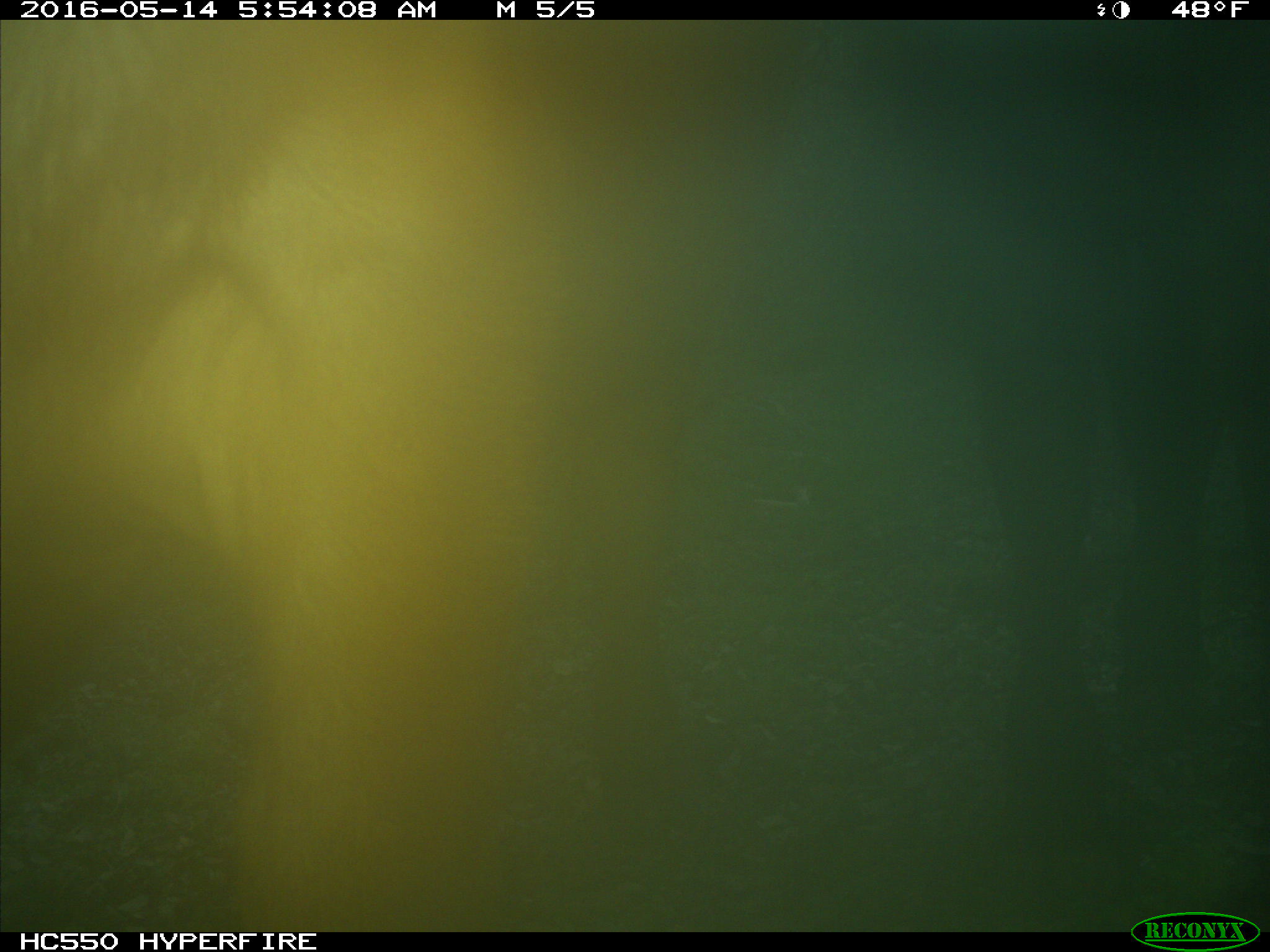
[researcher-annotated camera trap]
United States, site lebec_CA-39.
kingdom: Animalia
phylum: Chordata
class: Mammalia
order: Artiodactyla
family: Bovidae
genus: Bos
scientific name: Bos taurus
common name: domestic cow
Bos taurus (domestic cow).